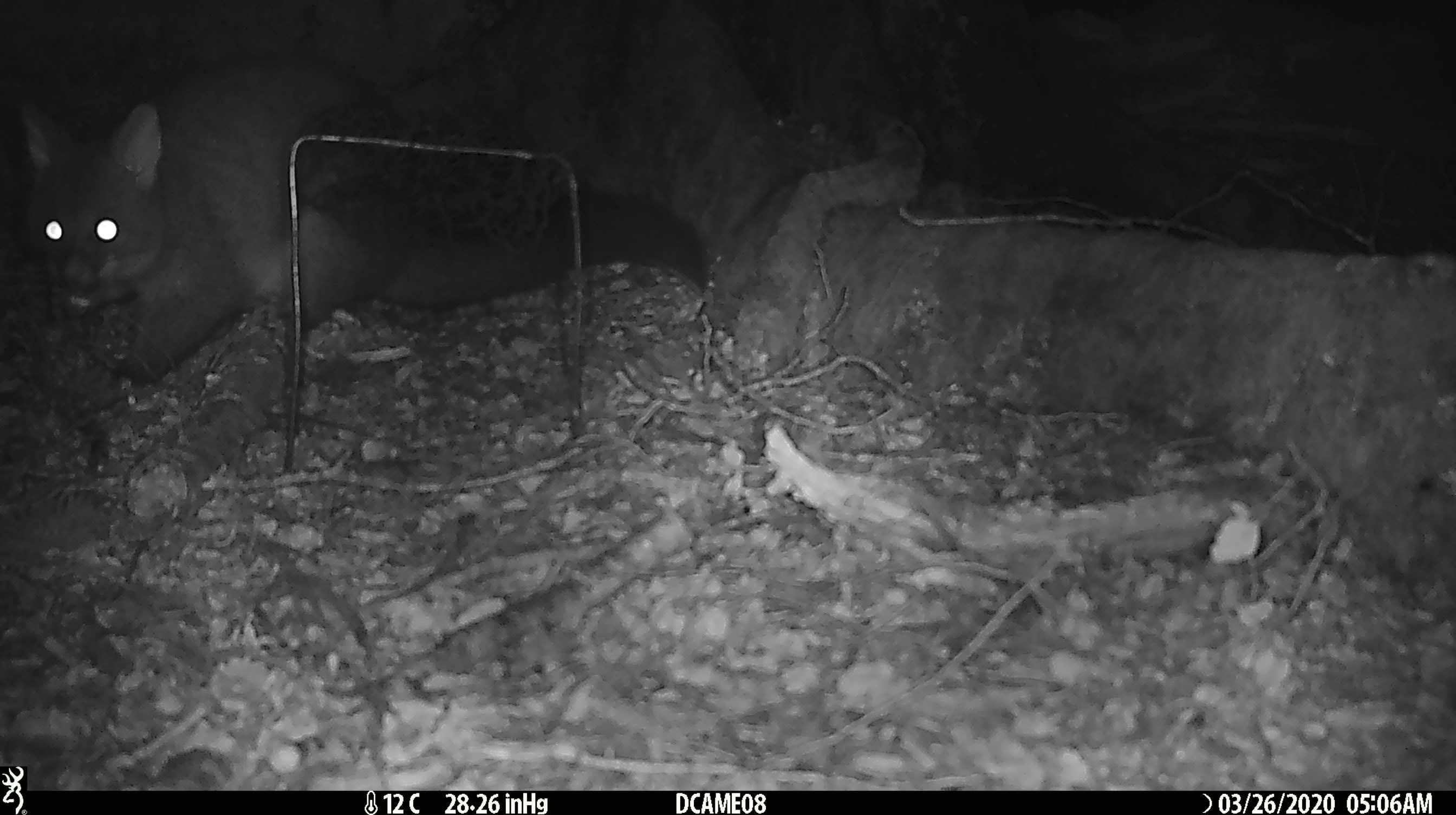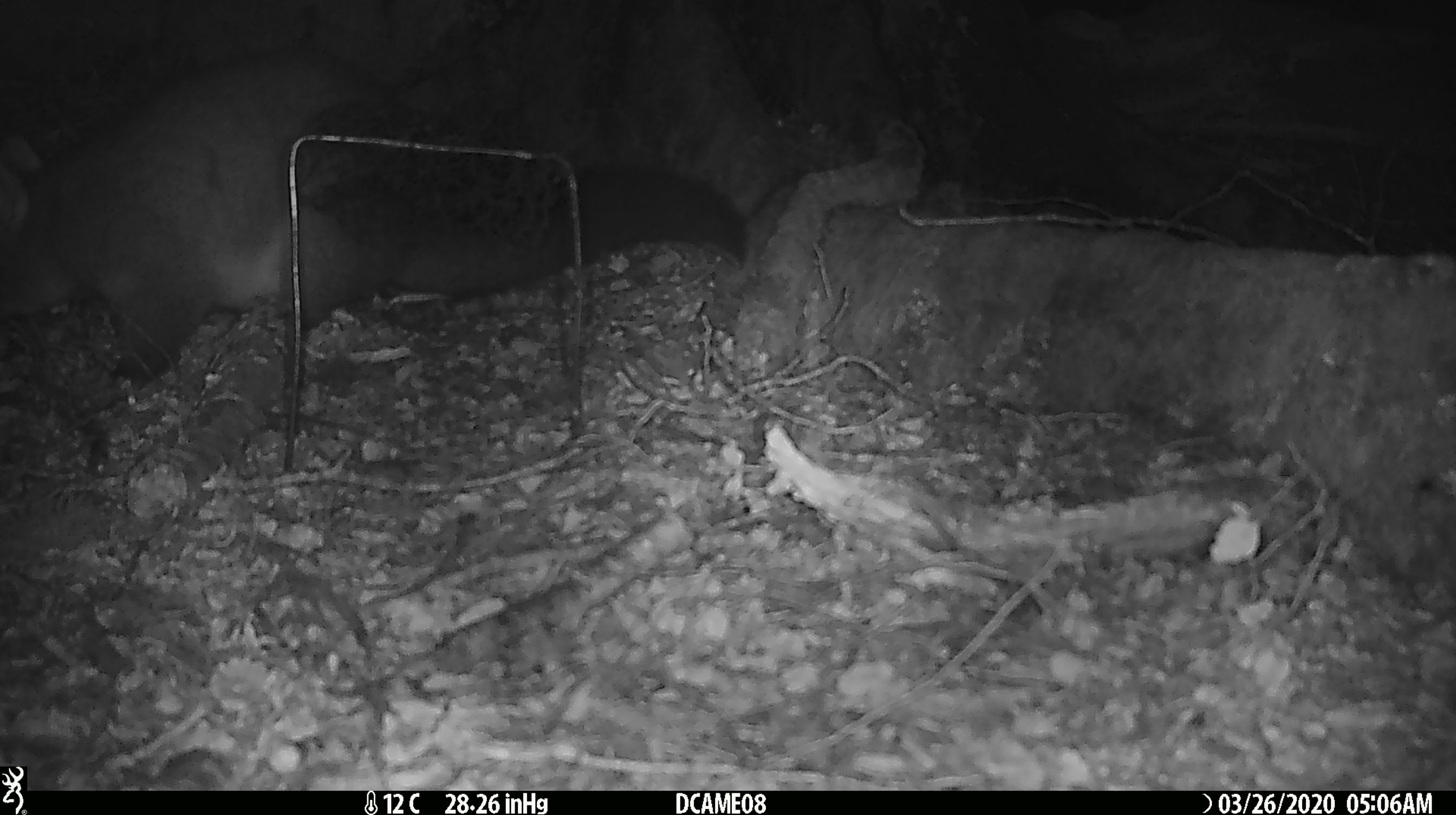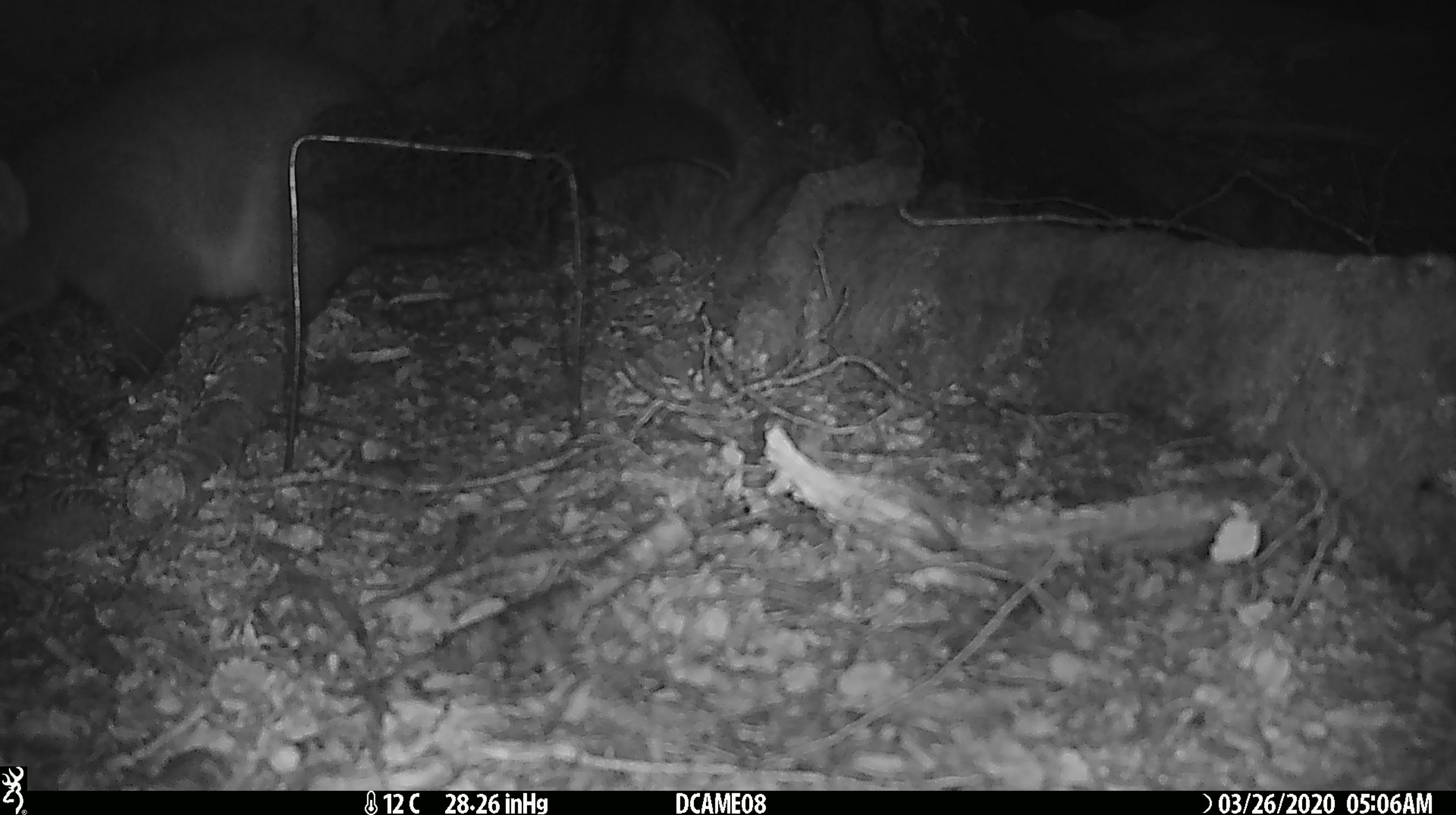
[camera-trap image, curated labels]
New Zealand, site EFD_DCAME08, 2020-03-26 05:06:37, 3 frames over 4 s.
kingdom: Animalia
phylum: Chordata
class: Mammalia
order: Diprotodontia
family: Phalangeridae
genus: Trichosurus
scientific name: Trichosurus vulpecula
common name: common brushtail possum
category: possum